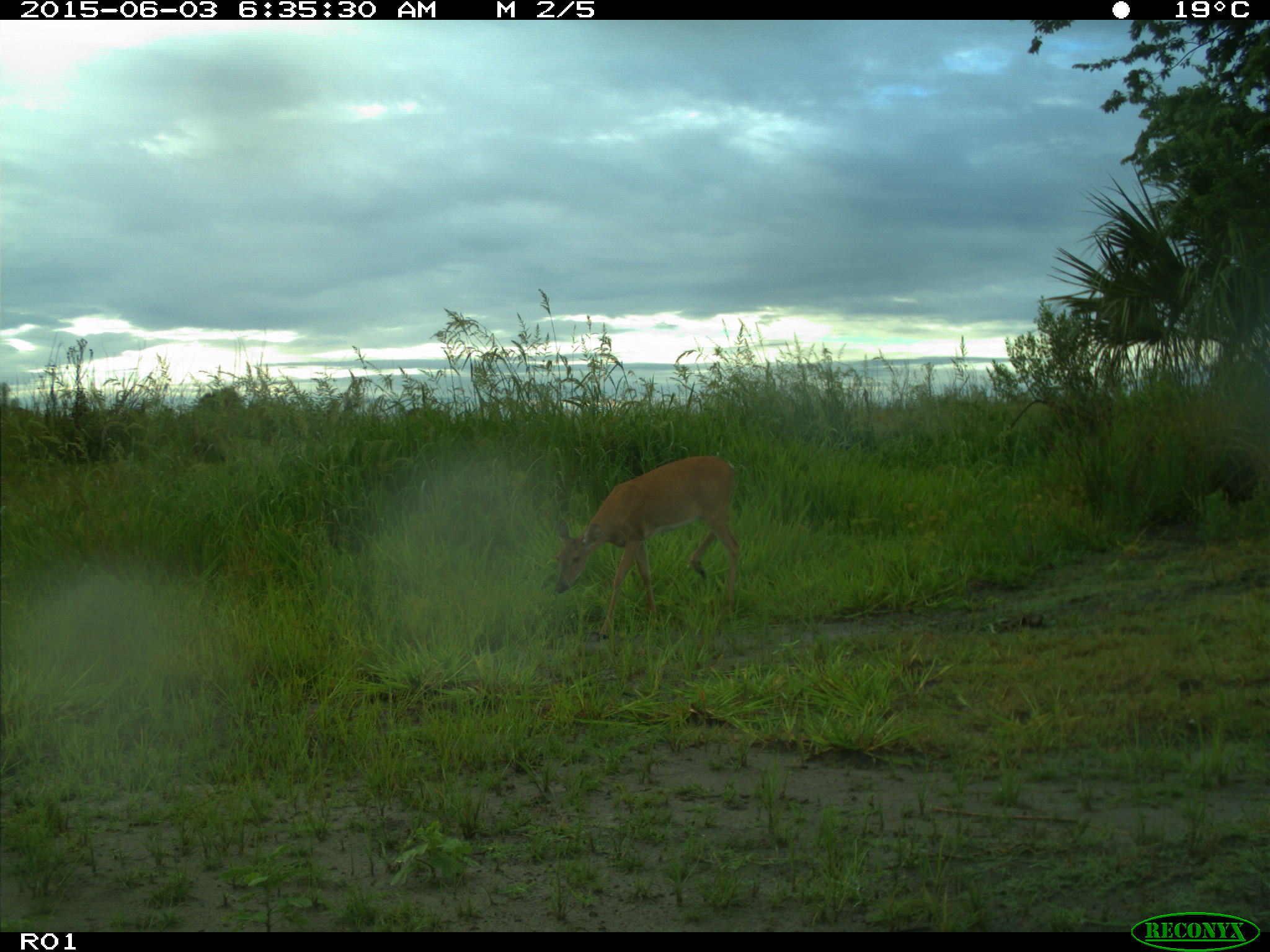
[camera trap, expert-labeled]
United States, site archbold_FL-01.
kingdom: Animalia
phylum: Chordata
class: Mammalia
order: Artiodactyla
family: Cervidae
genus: Odocoileus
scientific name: Odocoileus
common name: deer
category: unidentified deer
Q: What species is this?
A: Unidentified deer (deer) (Odocoileus).